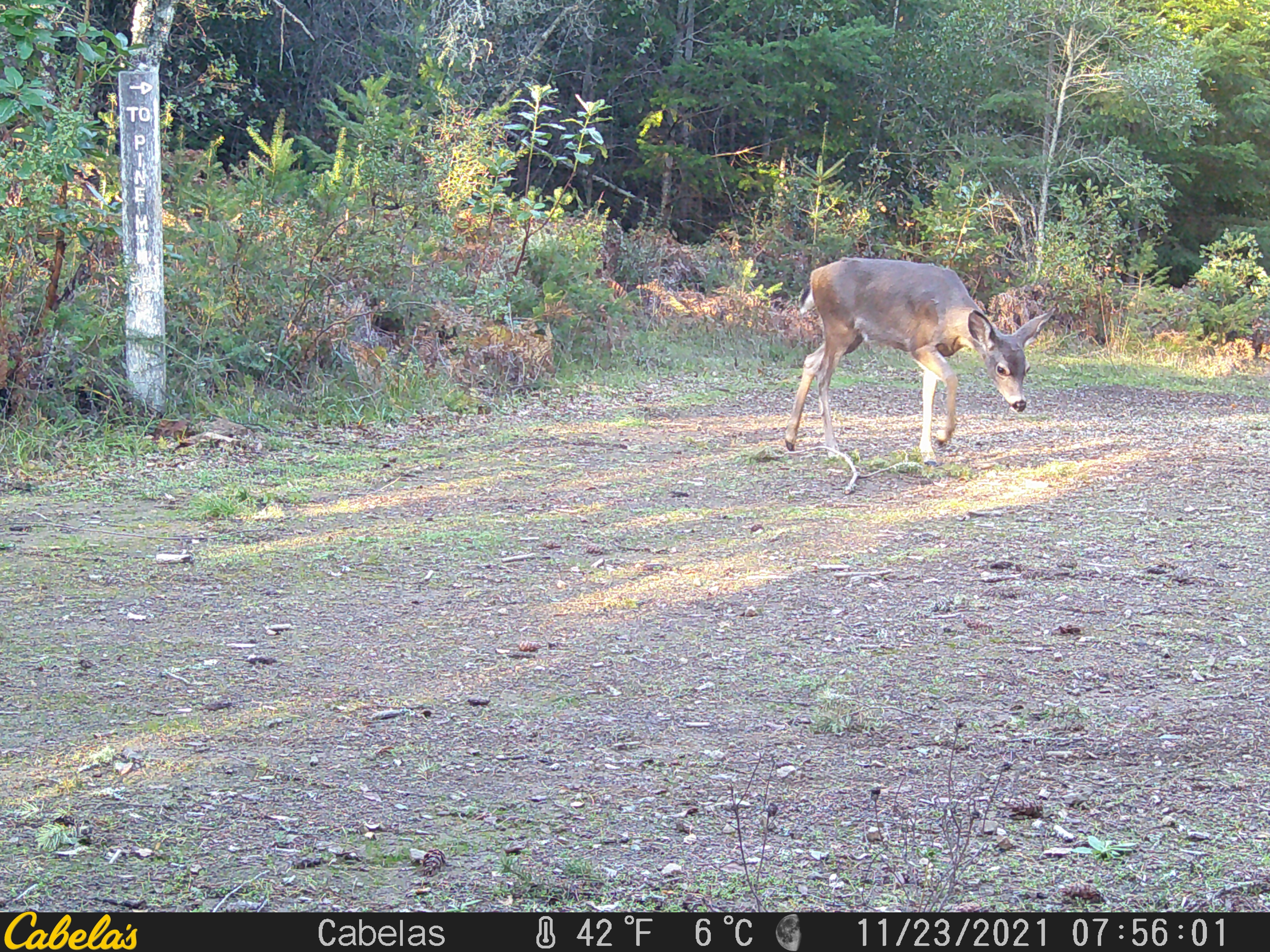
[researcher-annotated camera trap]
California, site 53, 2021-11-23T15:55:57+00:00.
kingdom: Animalia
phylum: Chordata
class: Mammalia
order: Artiodactyla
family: Cervidae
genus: Odocoileus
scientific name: Odocoileus hemionus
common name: mule deer